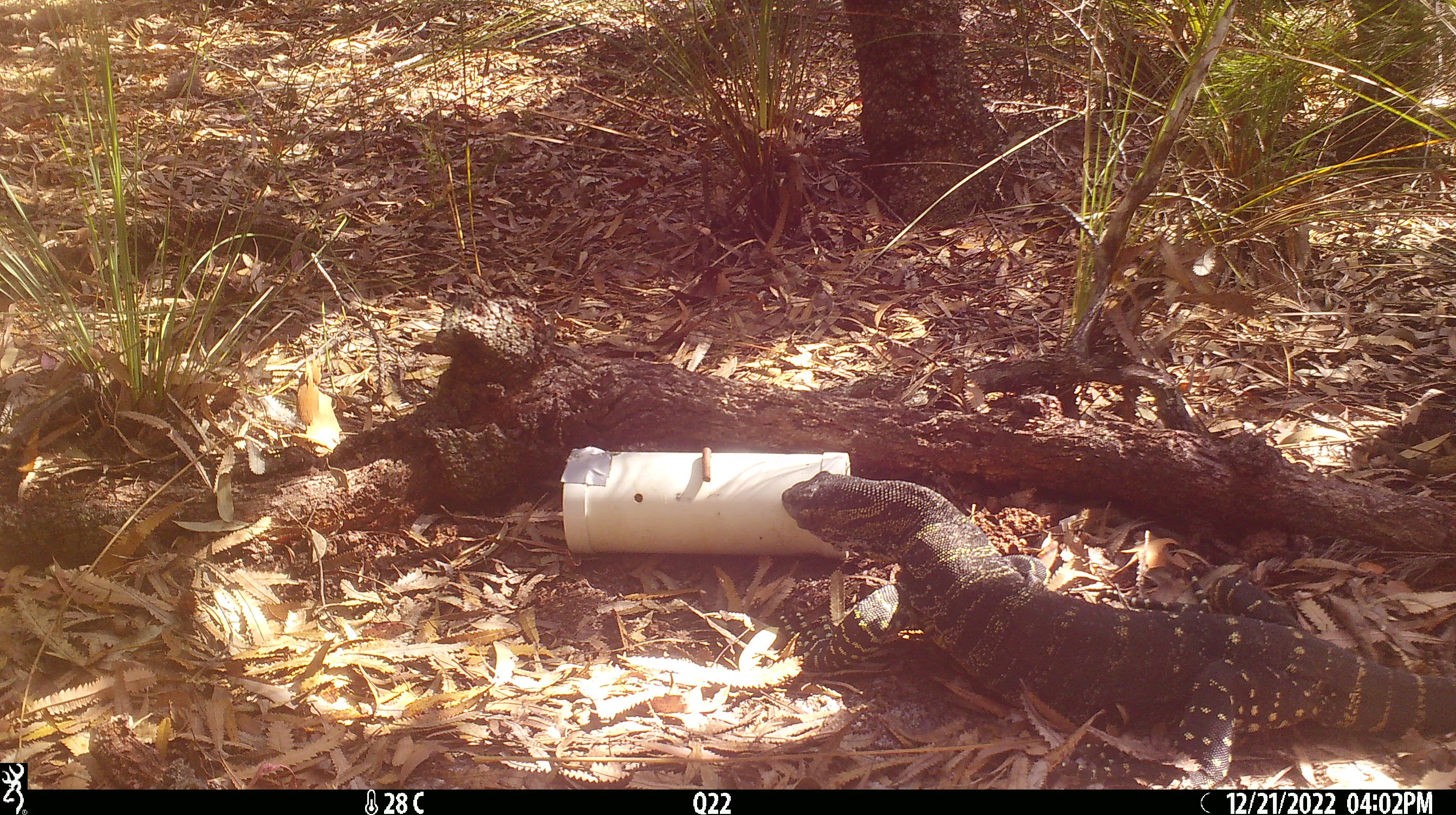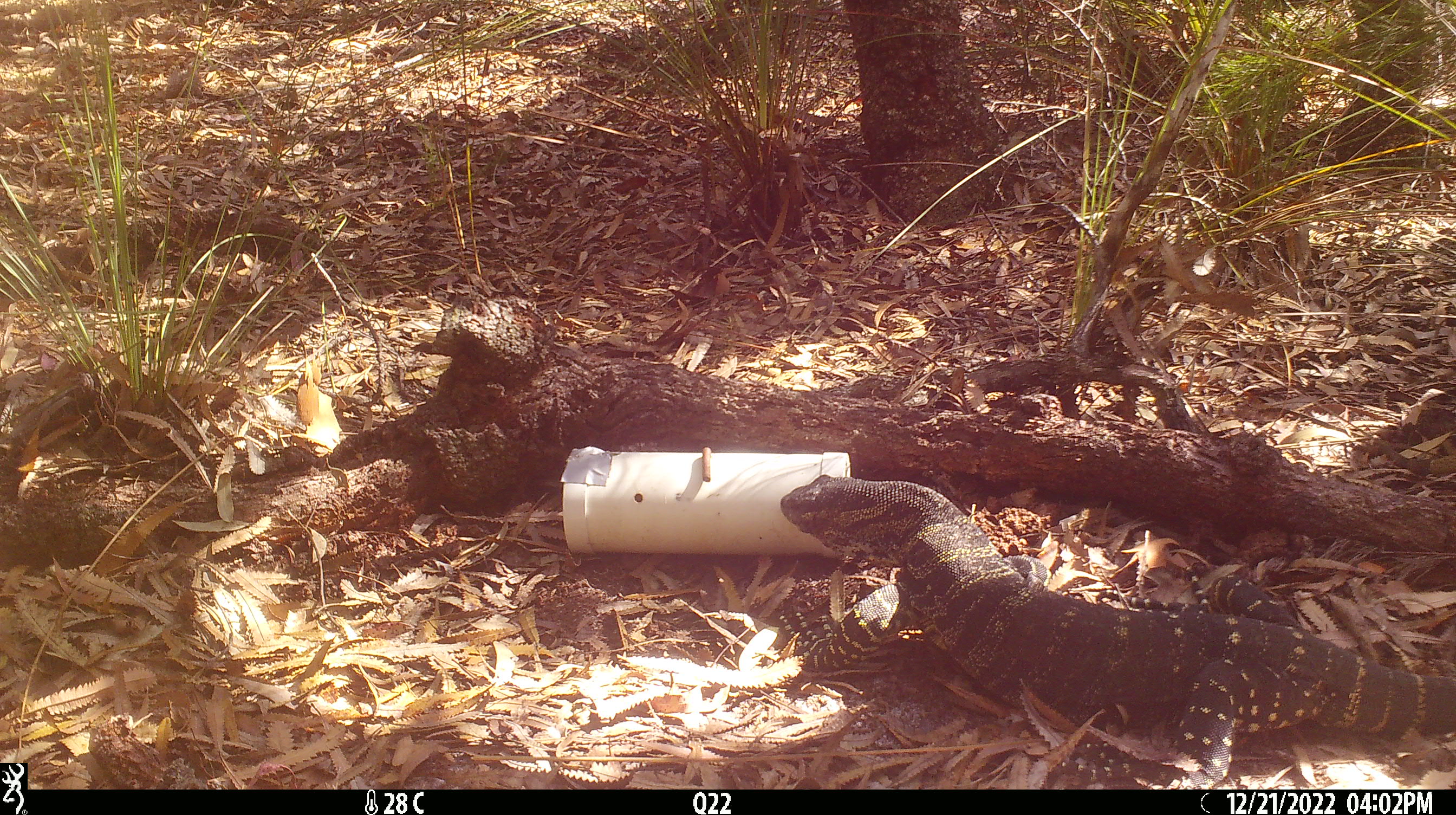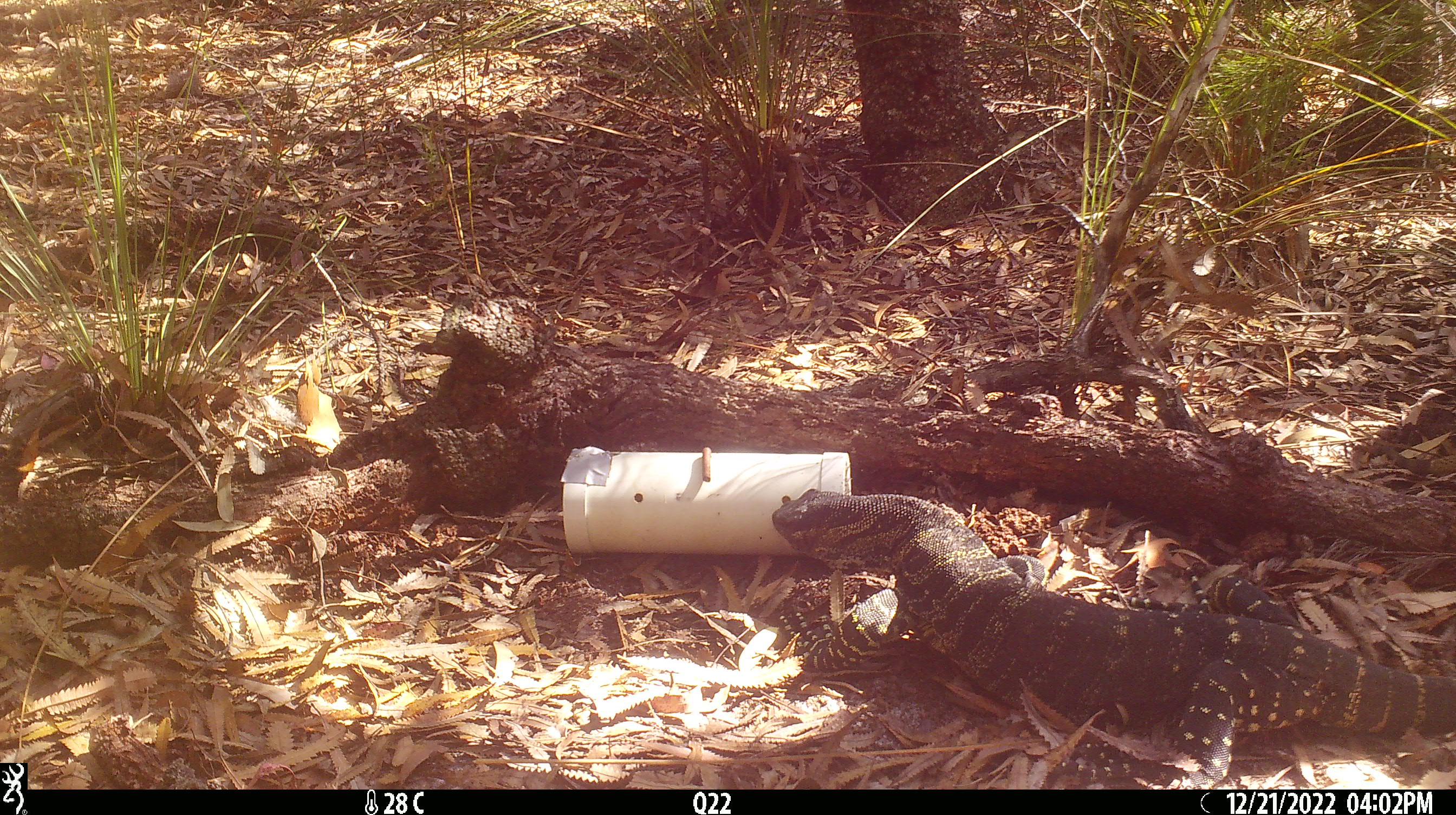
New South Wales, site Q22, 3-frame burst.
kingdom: Animalia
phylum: Chordata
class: Reptilia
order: Squamata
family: Varanidae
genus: Varanus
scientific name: Varanus varius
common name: lace monitor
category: goanna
Goanna (lace monitor) (Varanus varius).